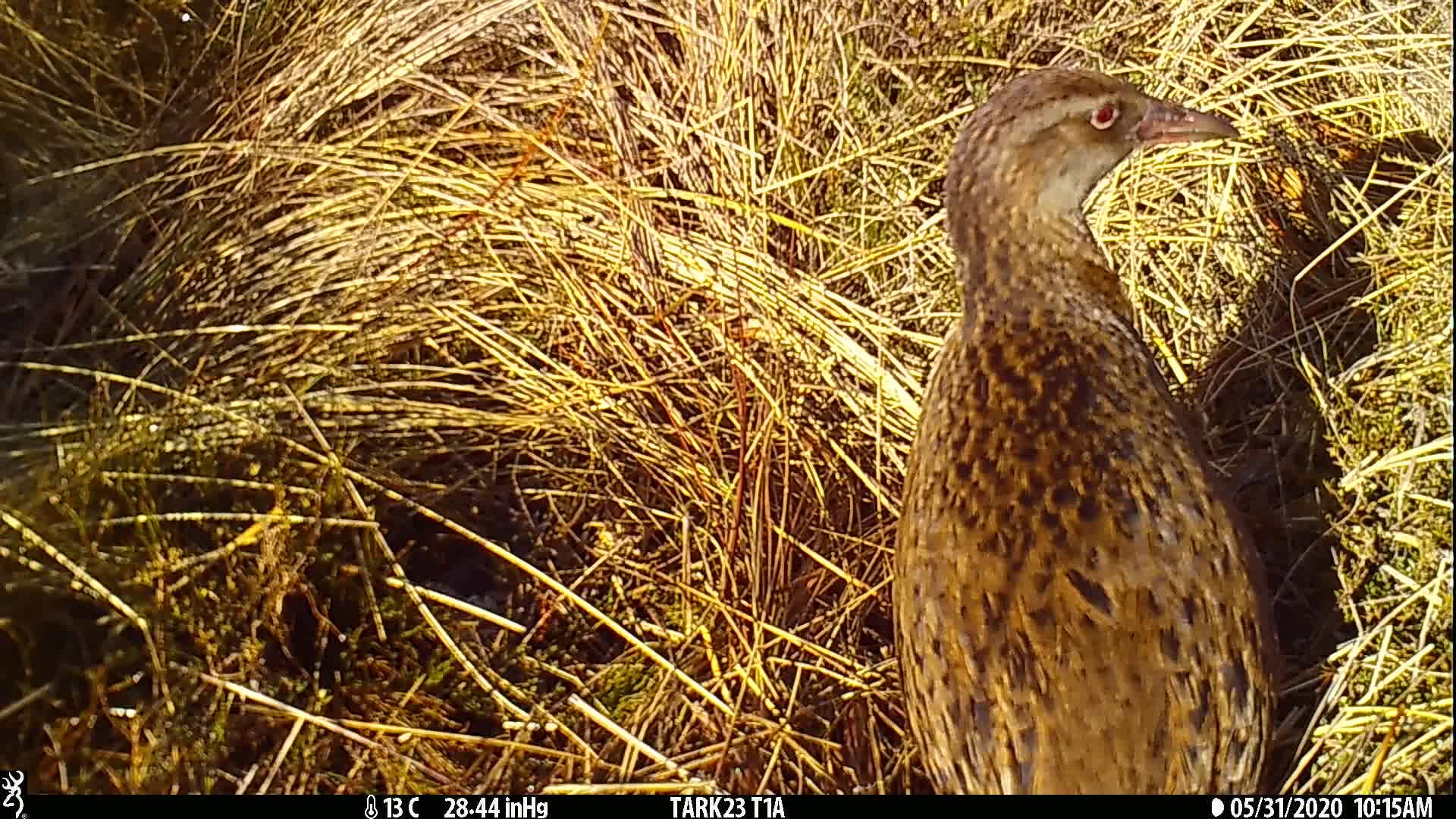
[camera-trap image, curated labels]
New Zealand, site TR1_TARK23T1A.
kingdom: Animalia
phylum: Chordata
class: Aves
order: Gruiformes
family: Rallidae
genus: Gallirallus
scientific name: Gallirallus australis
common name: weka